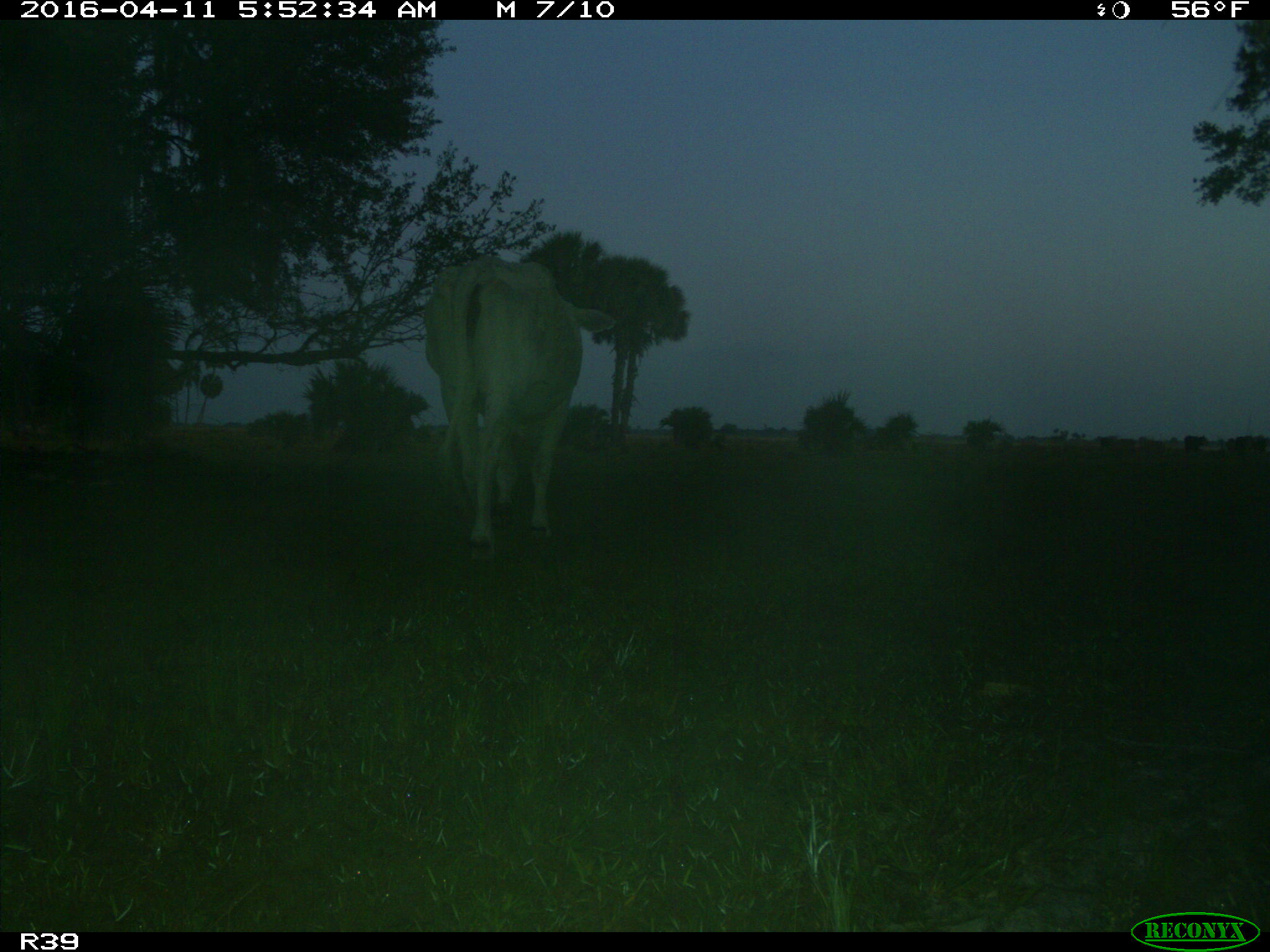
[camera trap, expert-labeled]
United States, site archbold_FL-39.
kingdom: Animalia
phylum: Chordata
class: Mammalia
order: Artiodactyla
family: Bovidae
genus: Bos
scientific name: Bos taurus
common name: domestic cow